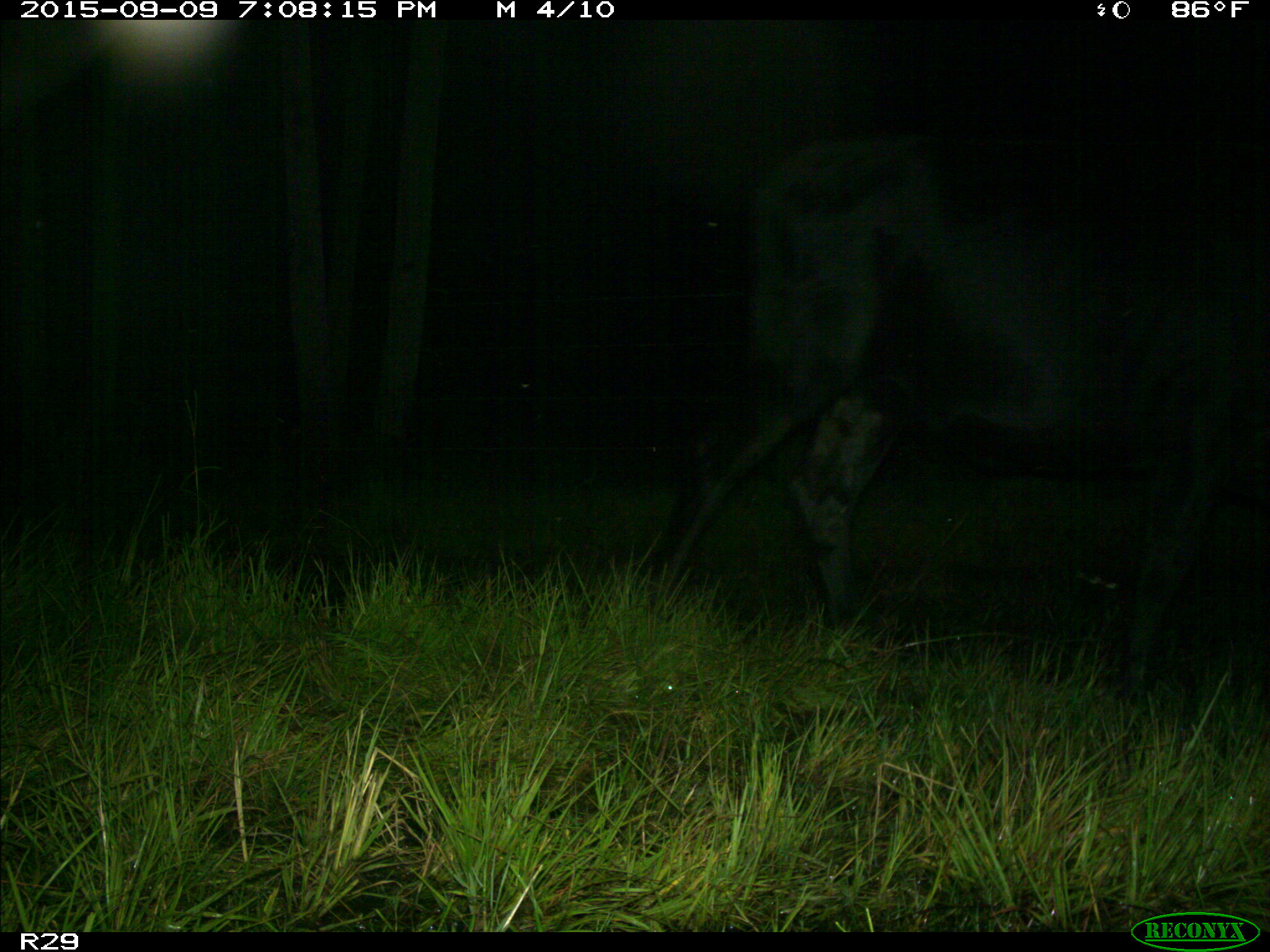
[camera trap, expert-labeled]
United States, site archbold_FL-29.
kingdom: Animalia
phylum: Chordata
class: Mammalia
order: Artiodactyla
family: Bovidae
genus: Bos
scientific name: Bos taurus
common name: domestic cow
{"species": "Bos taurus (domestic cow)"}